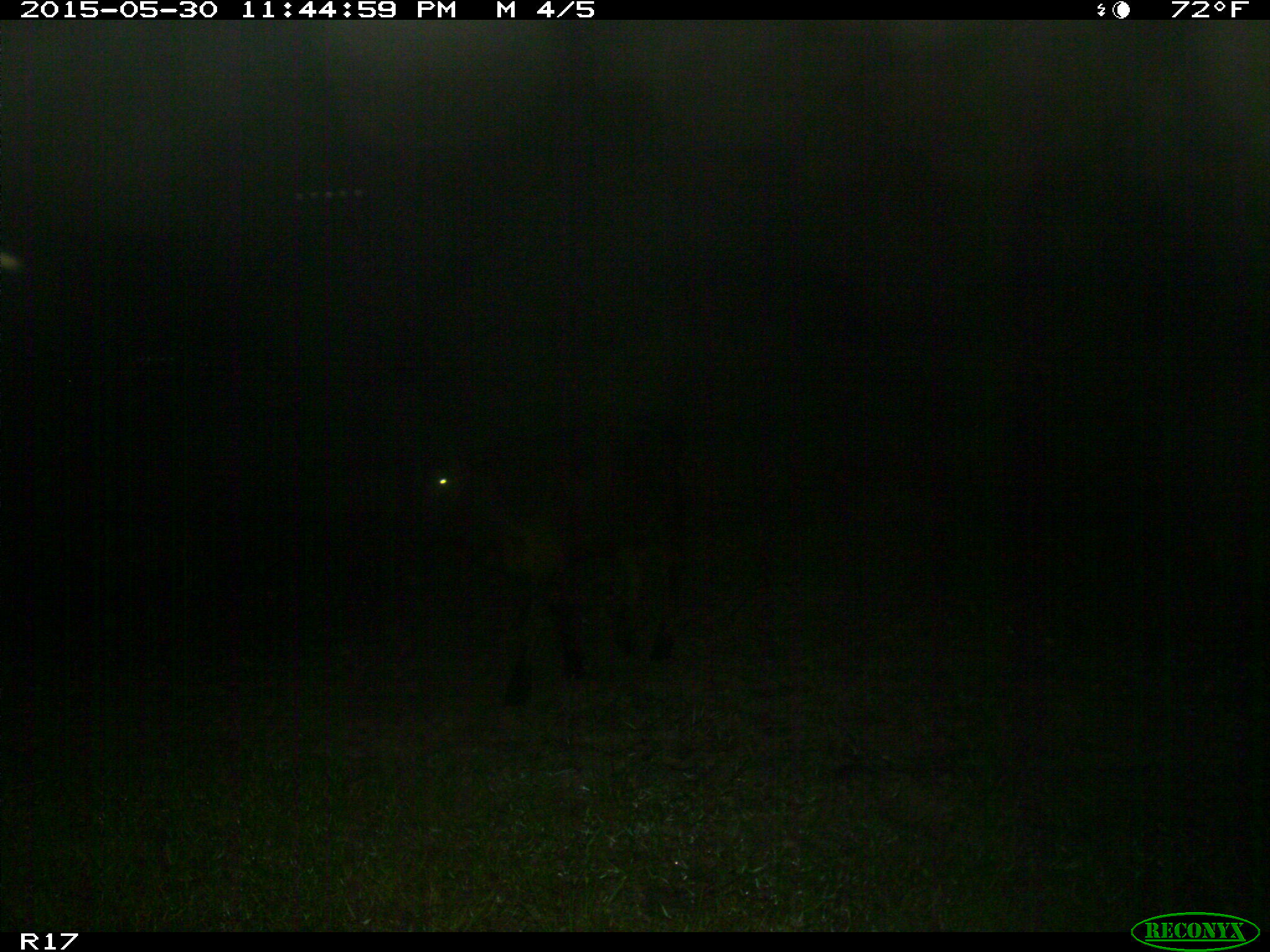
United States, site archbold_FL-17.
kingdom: Animalia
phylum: Chordata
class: Mammalia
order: Artiodactyla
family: Bovidae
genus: Bos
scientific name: Bos taurus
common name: domestic cow